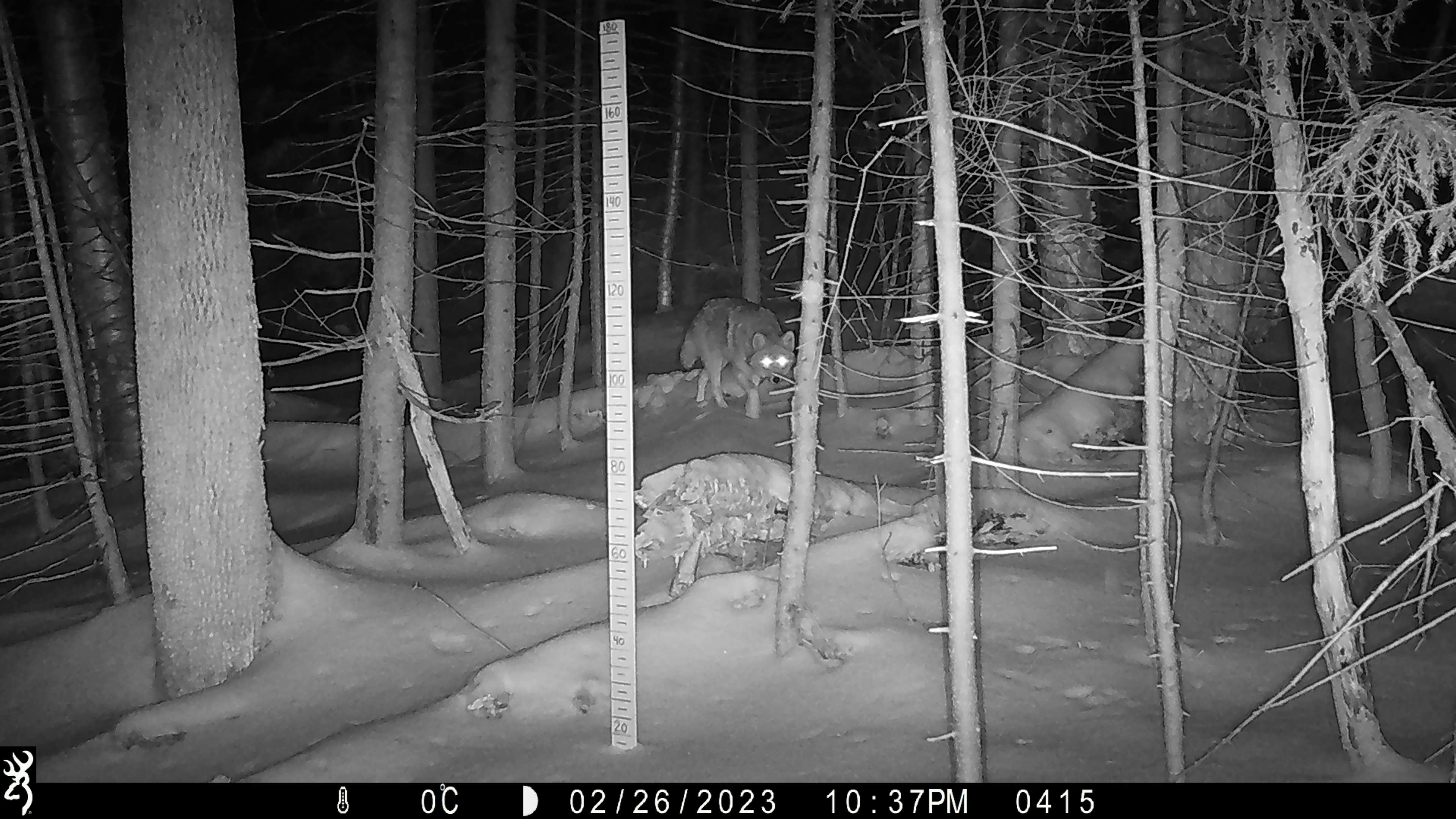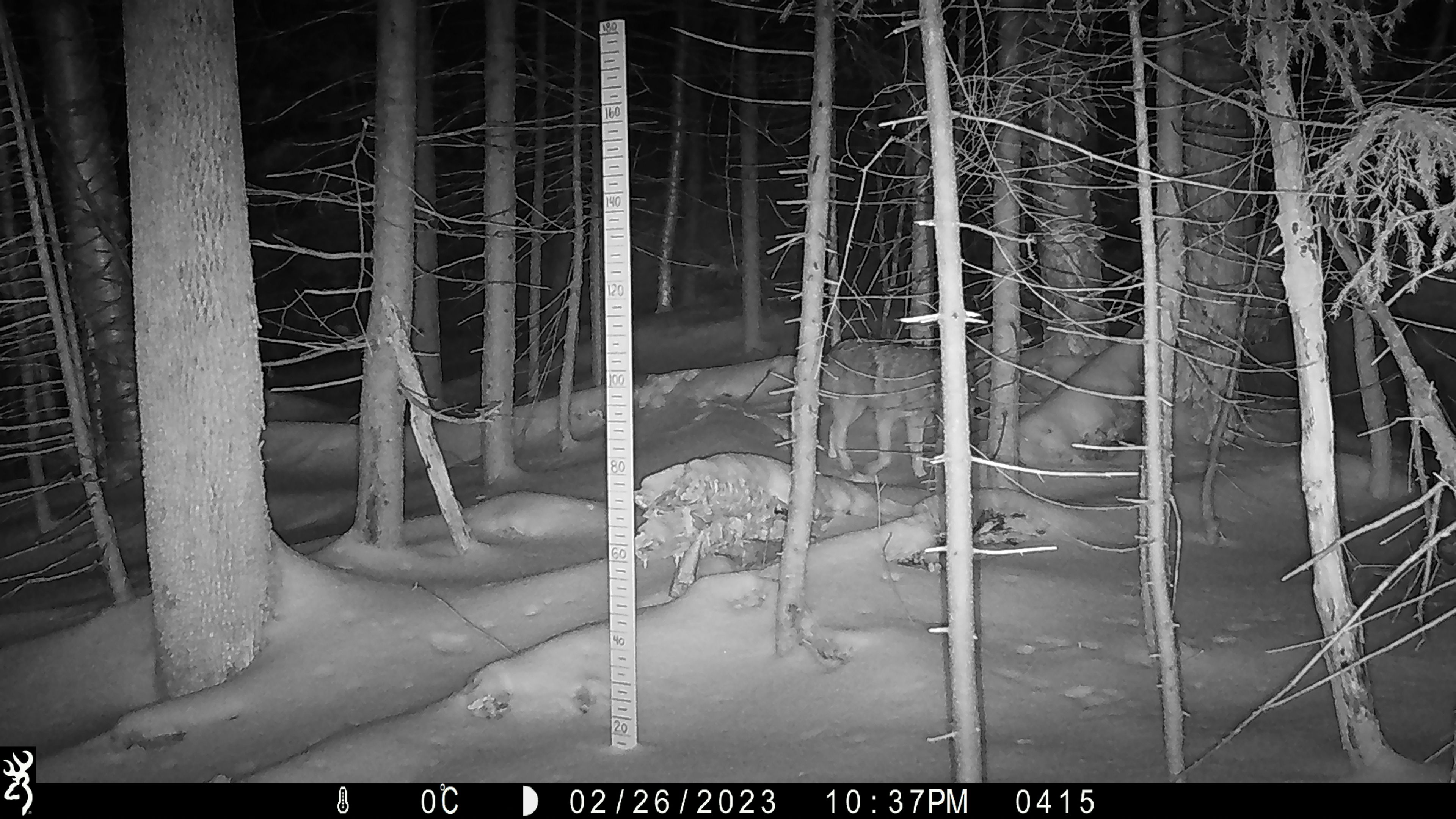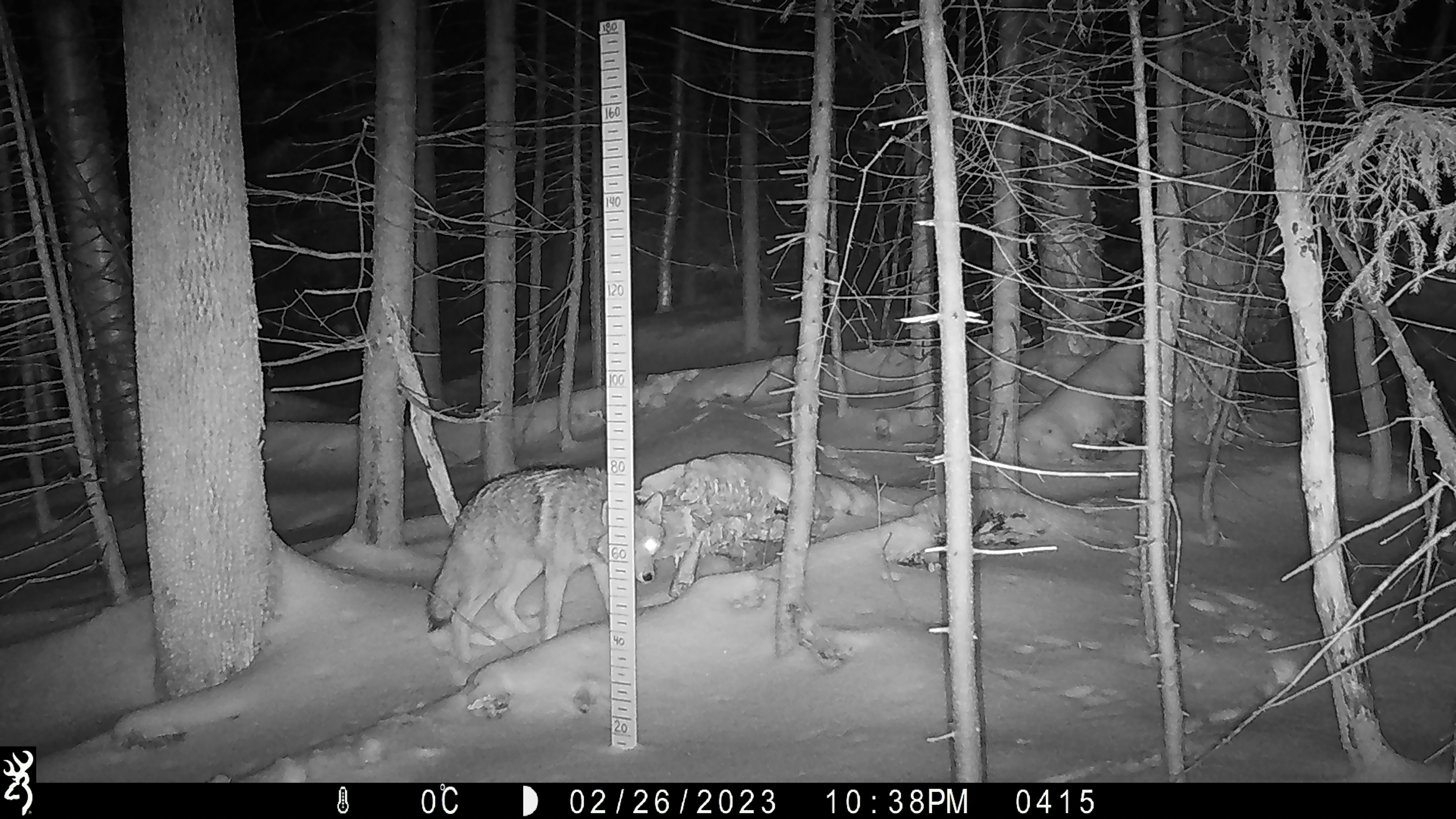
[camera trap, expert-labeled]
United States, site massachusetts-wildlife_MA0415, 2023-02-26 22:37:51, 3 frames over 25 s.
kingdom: Animalia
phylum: Chordata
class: Mammalia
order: Carnivora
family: Canidae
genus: Canis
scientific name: Canis latrans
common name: coyote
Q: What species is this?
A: Coyote (Canis latrans).